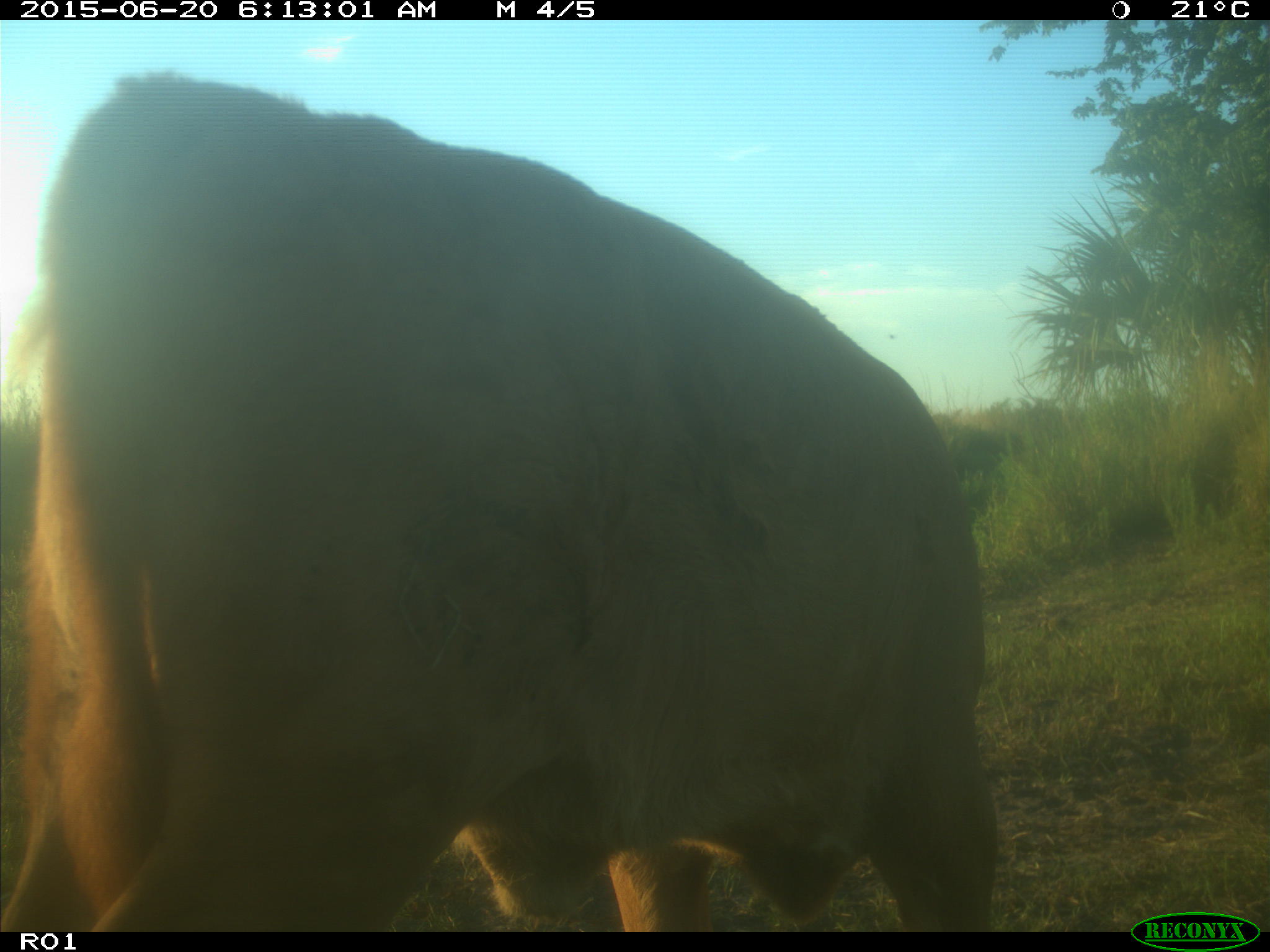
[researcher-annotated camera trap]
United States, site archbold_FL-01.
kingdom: Animalia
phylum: Chordata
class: Mammalia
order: Artiodactyla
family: Bovidae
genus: Bos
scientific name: Bos taurus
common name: domestic cow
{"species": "Bos taurus (domestic cow)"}